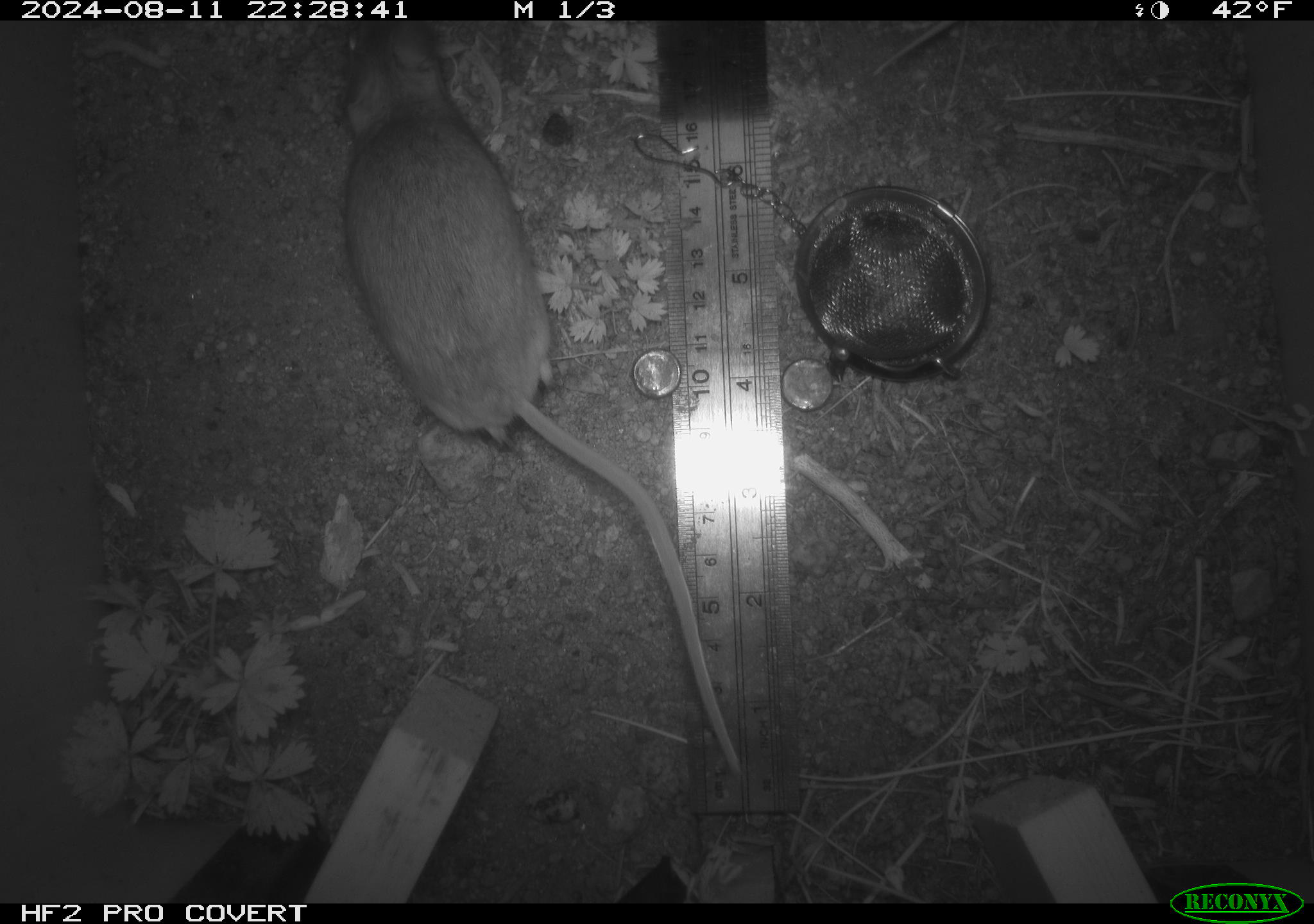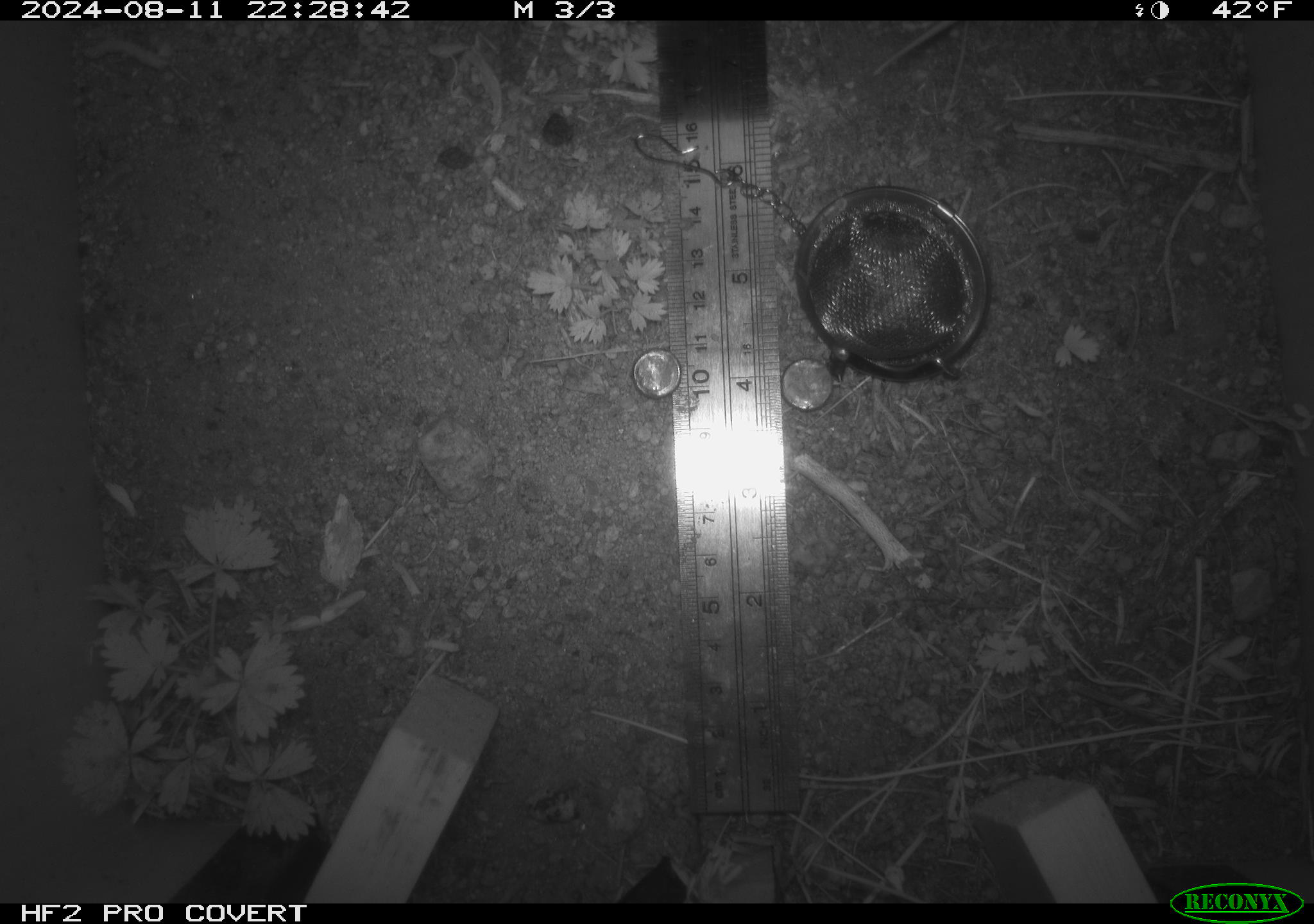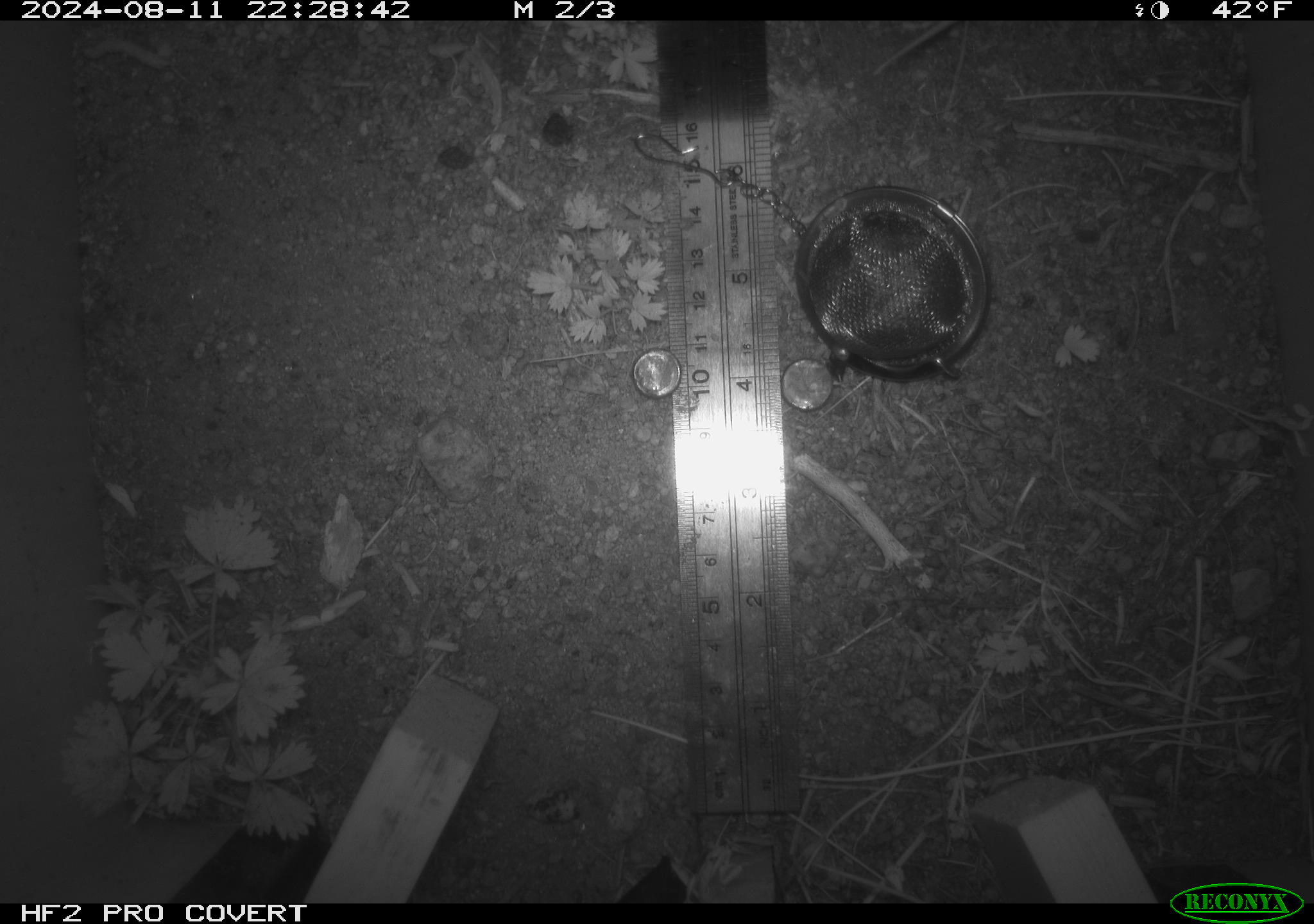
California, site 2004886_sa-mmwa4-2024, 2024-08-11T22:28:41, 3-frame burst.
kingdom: Animalia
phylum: Chordata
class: Mammalia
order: Rodentia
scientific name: Rodentia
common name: mouse species